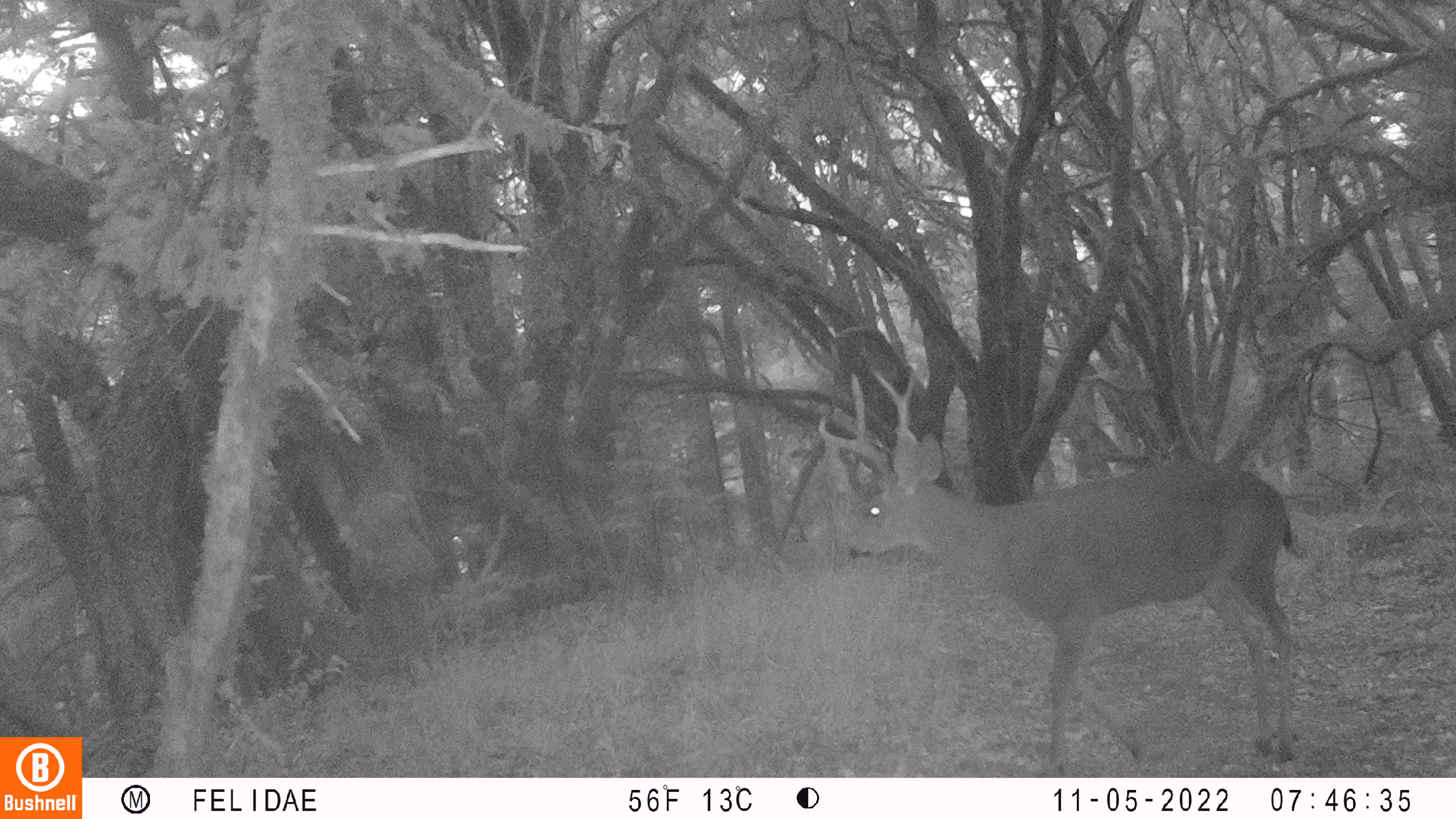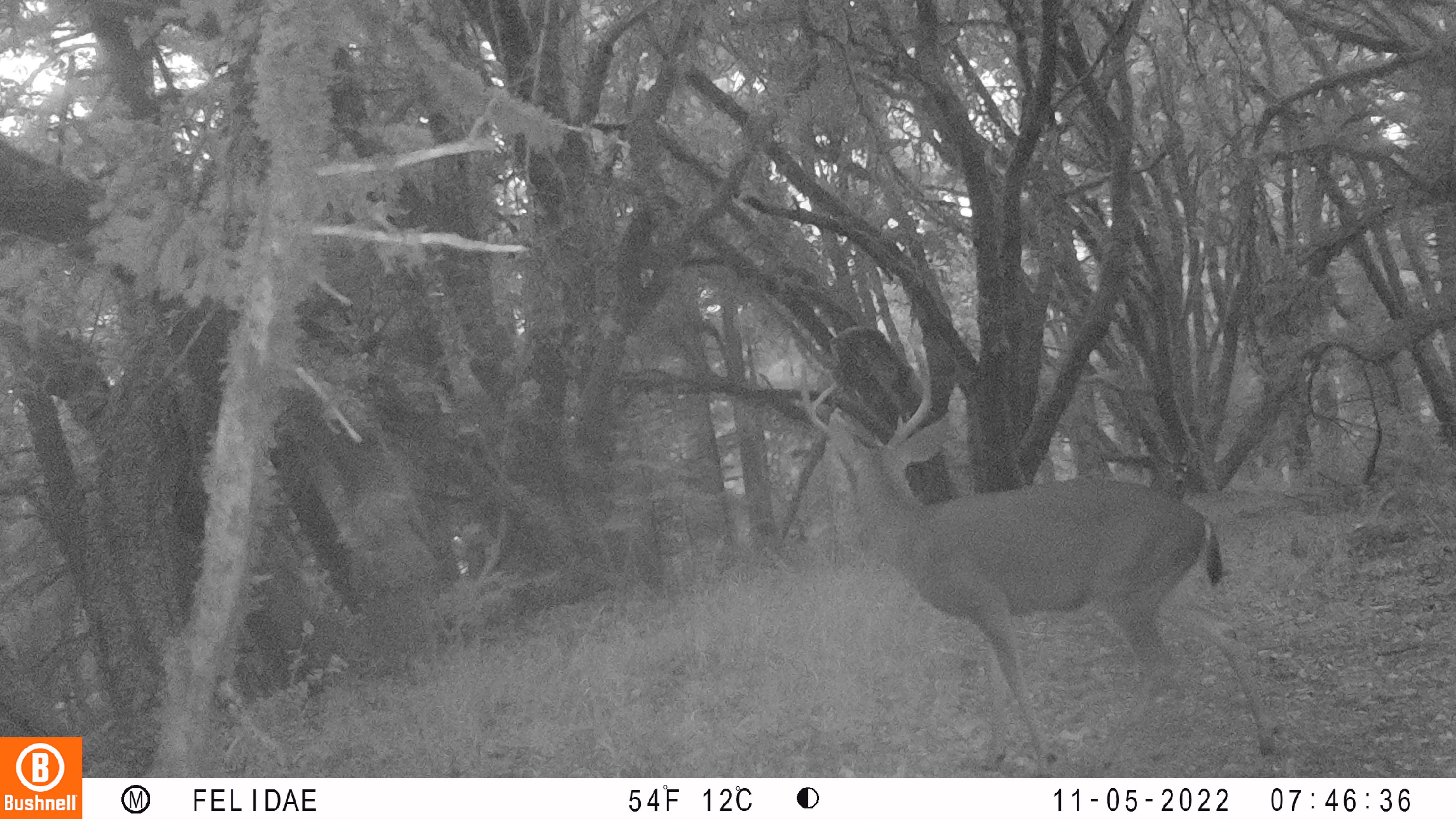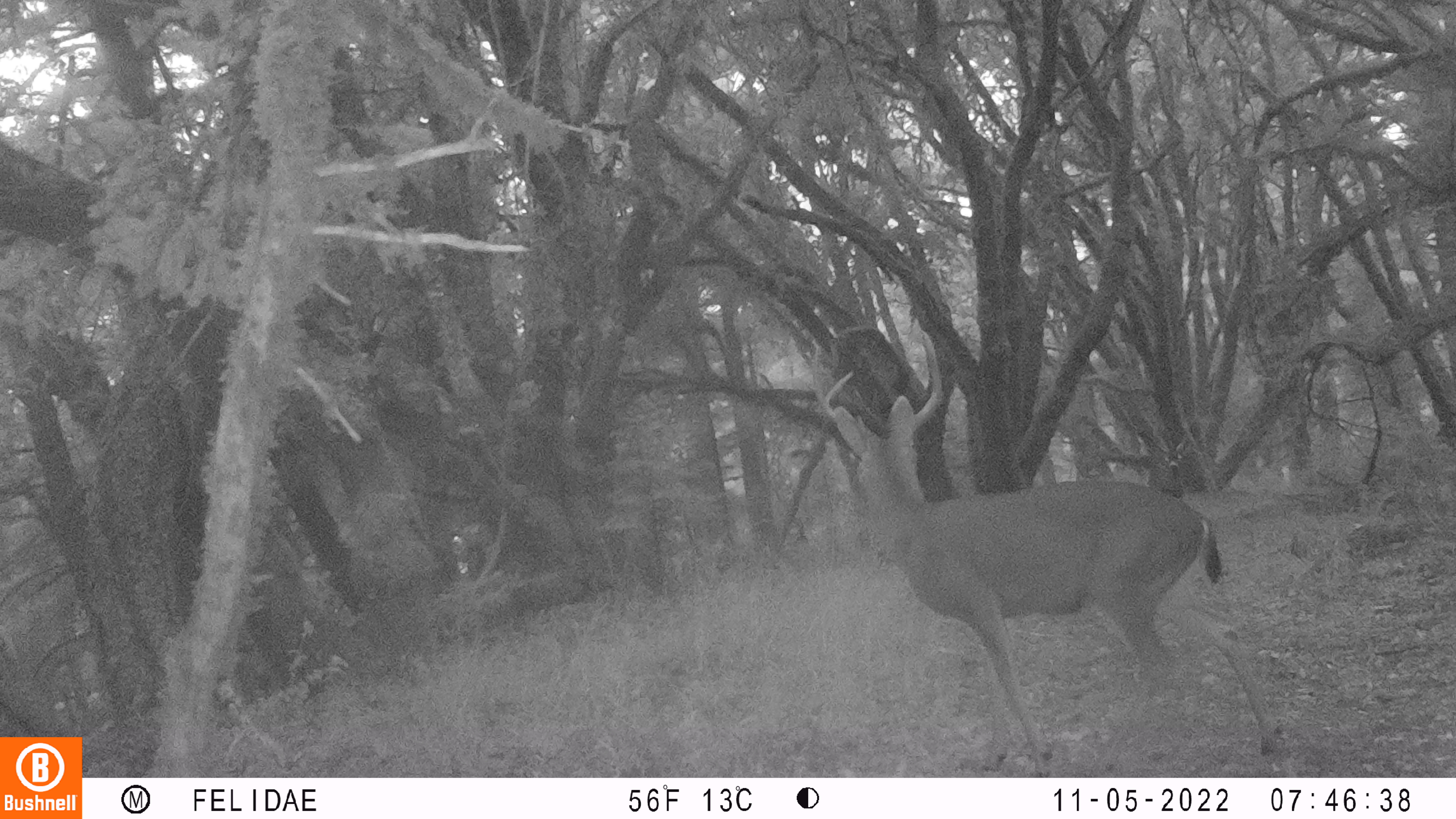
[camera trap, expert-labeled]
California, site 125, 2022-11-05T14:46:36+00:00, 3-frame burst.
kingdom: Animalia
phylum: Chordata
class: Mammalia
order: Artiodactyla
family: Cervidae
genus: Odocoileus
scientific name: Odocoileus hemionus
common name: mule deer